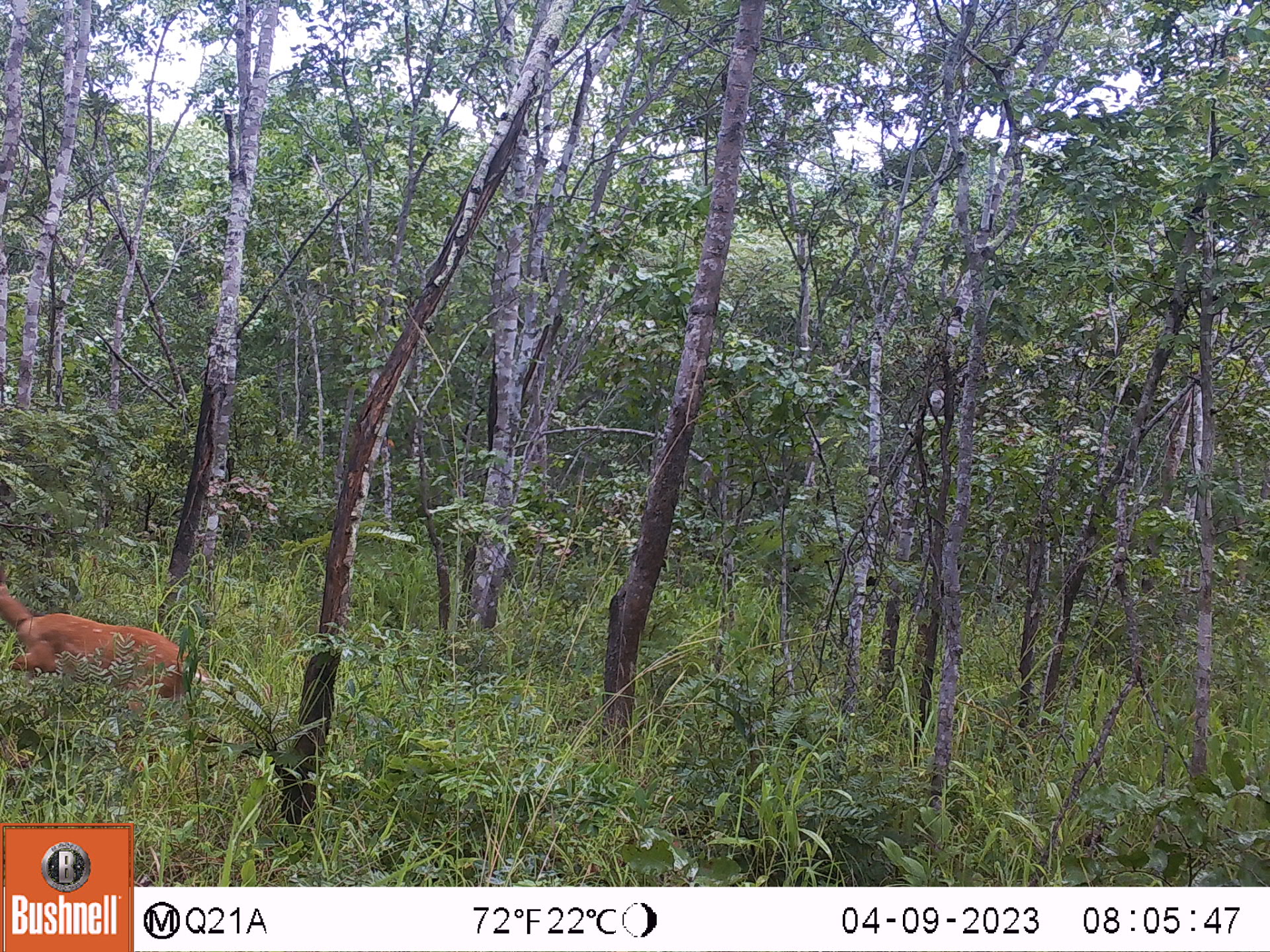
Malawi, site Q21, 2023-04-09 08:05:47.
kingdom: Animalia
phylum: Chordata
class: Mammalia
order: Artiodactyla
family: Bovidae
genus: Tragelaphus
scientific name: Tragelaphus sylvaticus sylvaticus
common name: cape bushbuck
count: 1